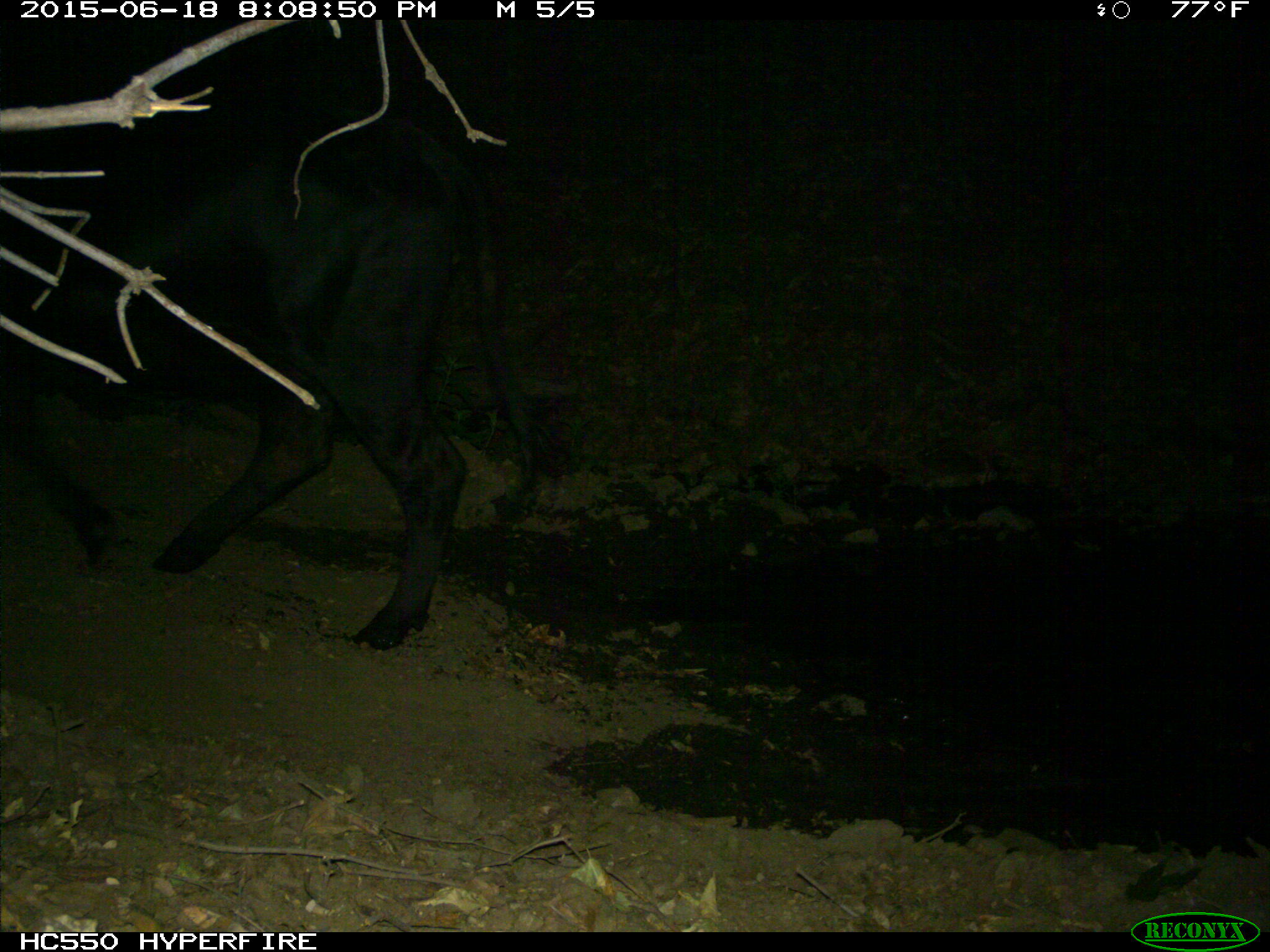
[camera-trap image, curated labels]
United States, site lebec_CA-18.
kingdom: Animalia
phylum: Chordata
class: Mammalia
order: Artiodactyla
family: Bovidae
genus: Bos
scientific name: Bos taurus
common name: domestic cow